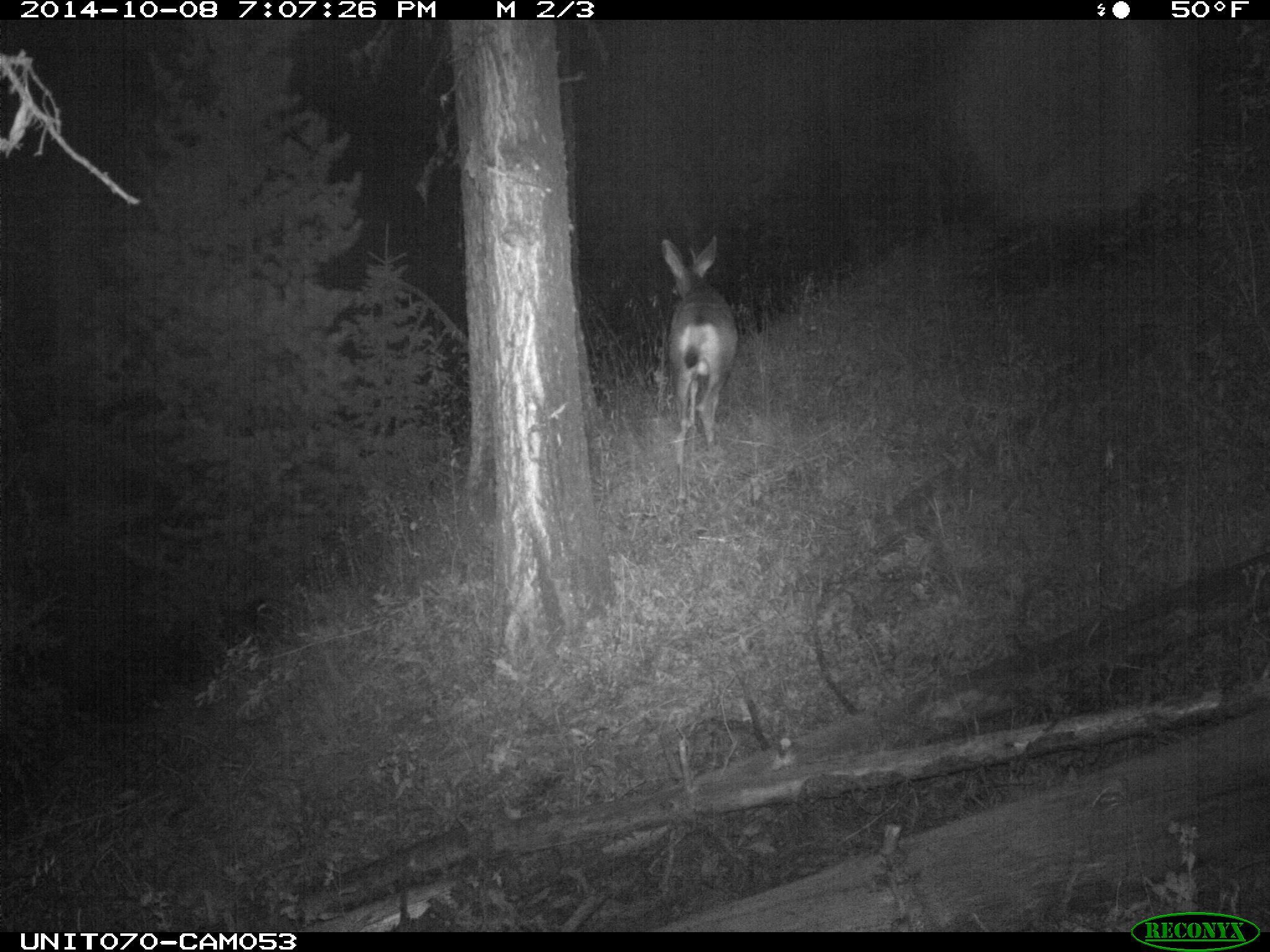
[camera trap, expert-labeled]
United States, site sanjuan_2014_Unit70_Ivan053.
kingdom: Animalia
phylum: Chordata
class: Mammalia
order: Artiodactyla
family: Cervidae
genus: Odocoileus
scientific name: Odocoileus hemionus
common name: mule deer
Odocoileus hemionus (mule deer).